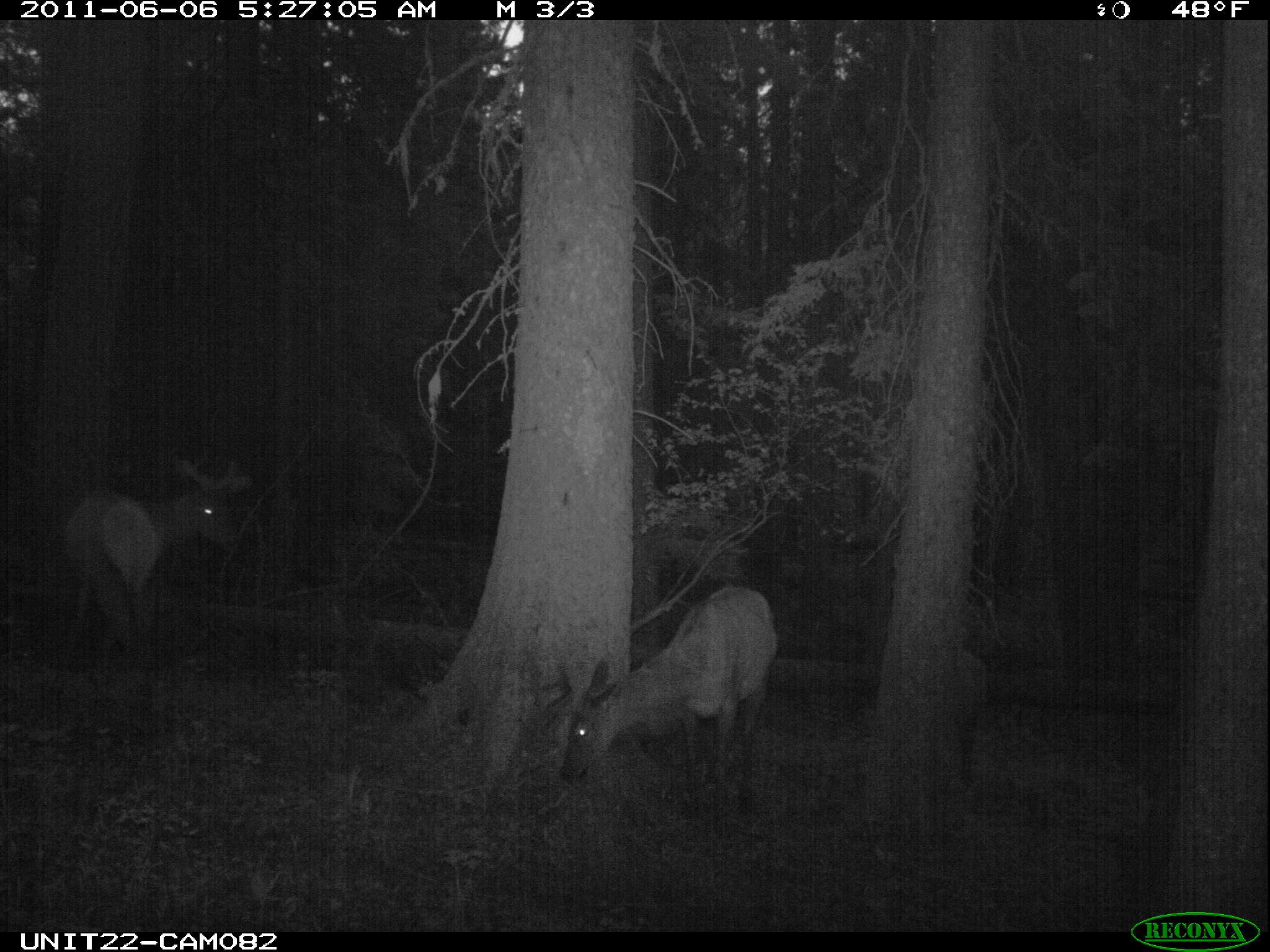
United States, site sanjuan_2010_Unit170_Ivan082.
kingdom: Animalia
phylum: Chordata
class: Mammalia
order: Artiodactyla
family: Cervidae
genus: Cervus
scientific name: Cervus elaphus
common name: red deer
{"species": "Cervus elaphus (red deer)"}